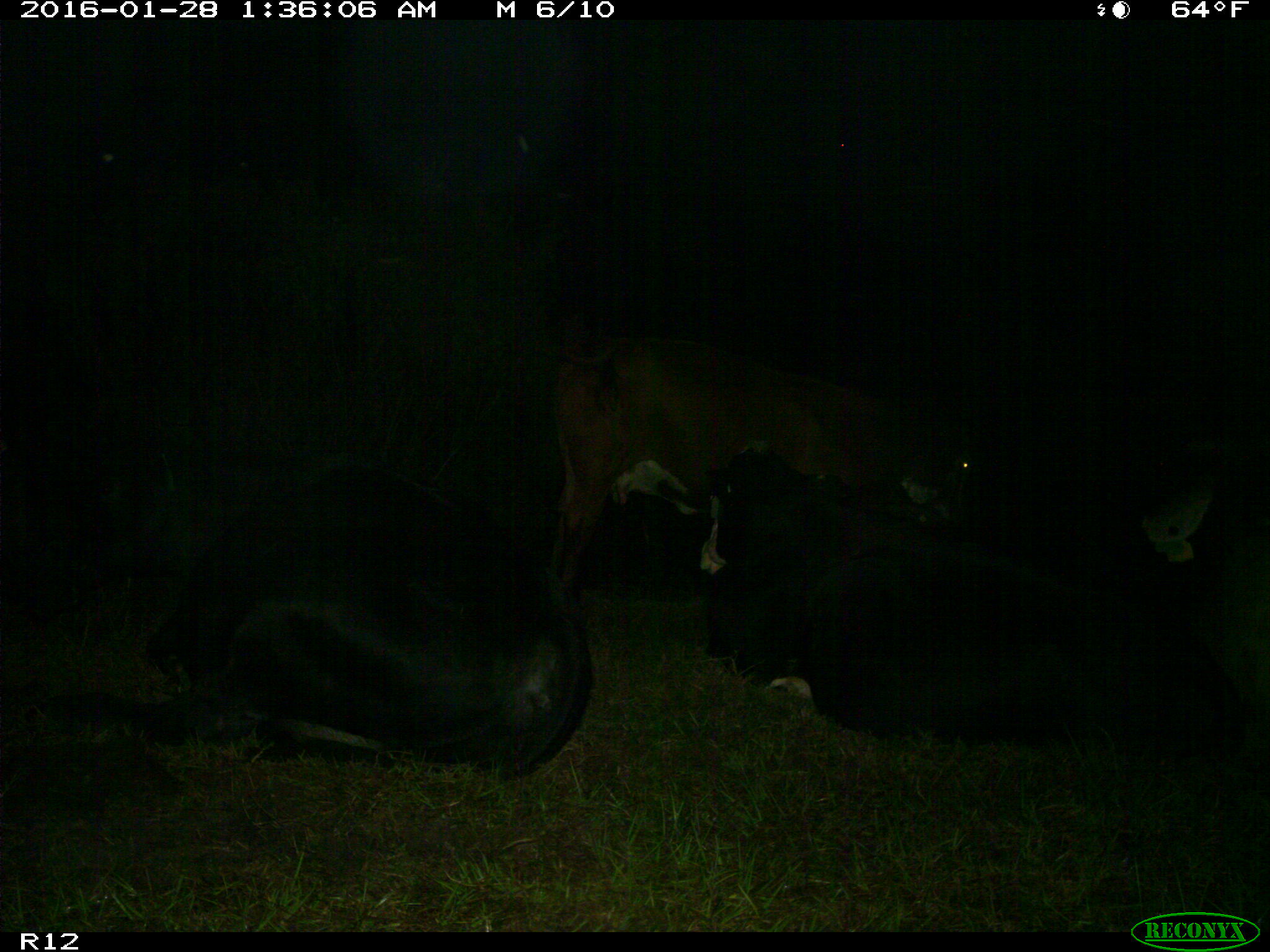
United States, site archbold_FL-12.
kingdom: Animalia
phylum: Chordata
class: Mammalia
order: Artiodactyla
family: Bovidae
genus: Bos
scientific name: Bos taurus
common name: domestic cow